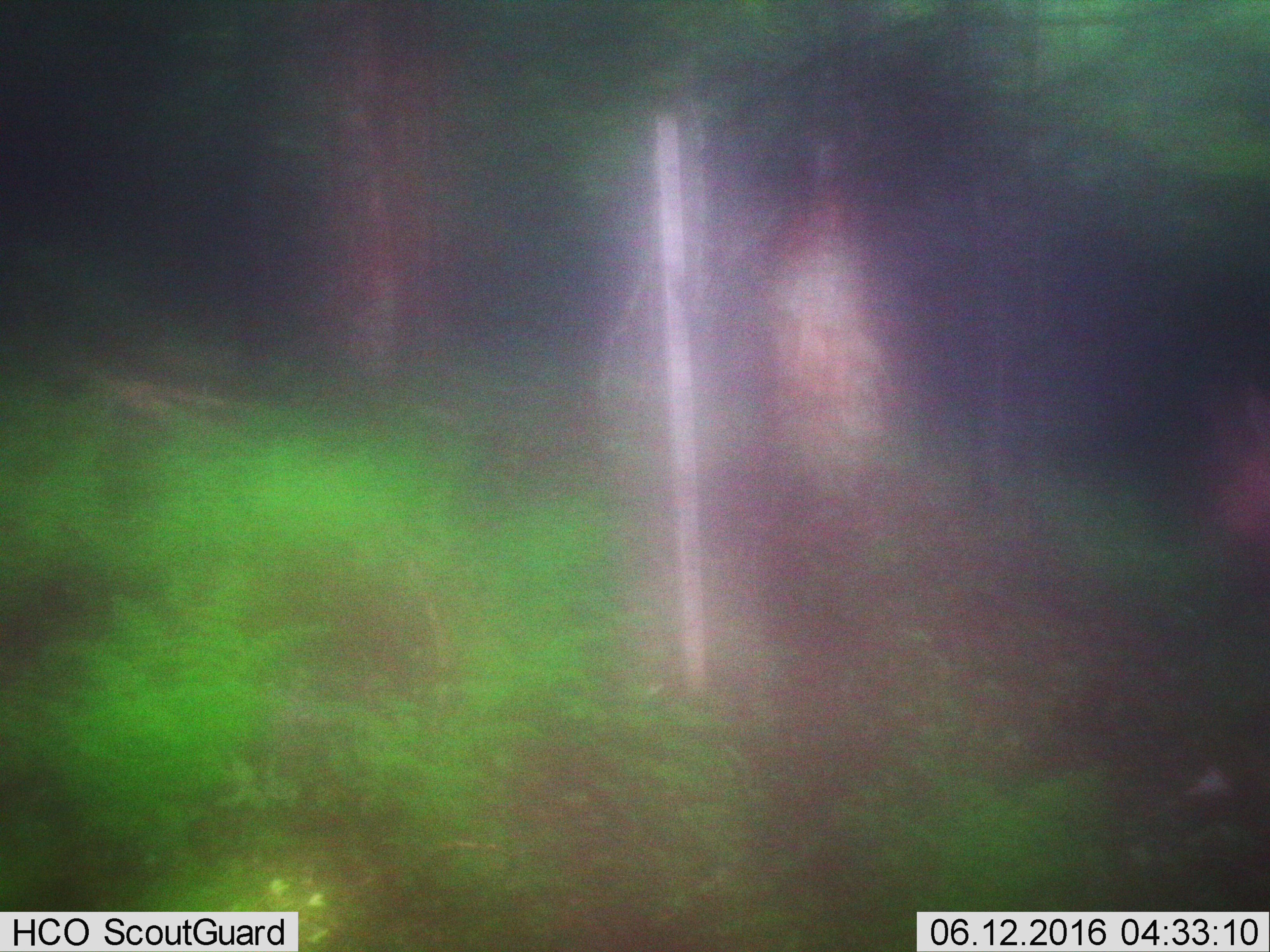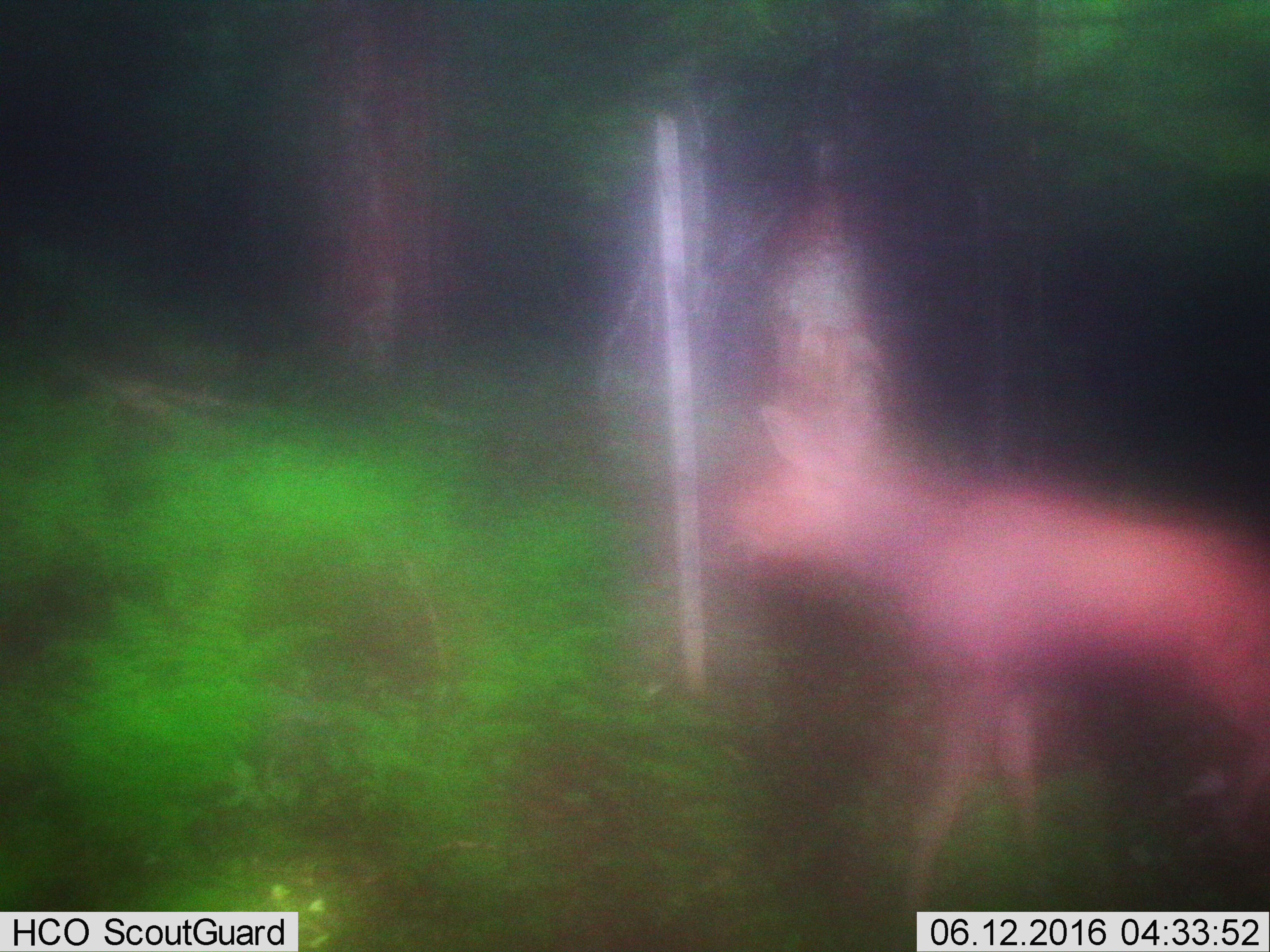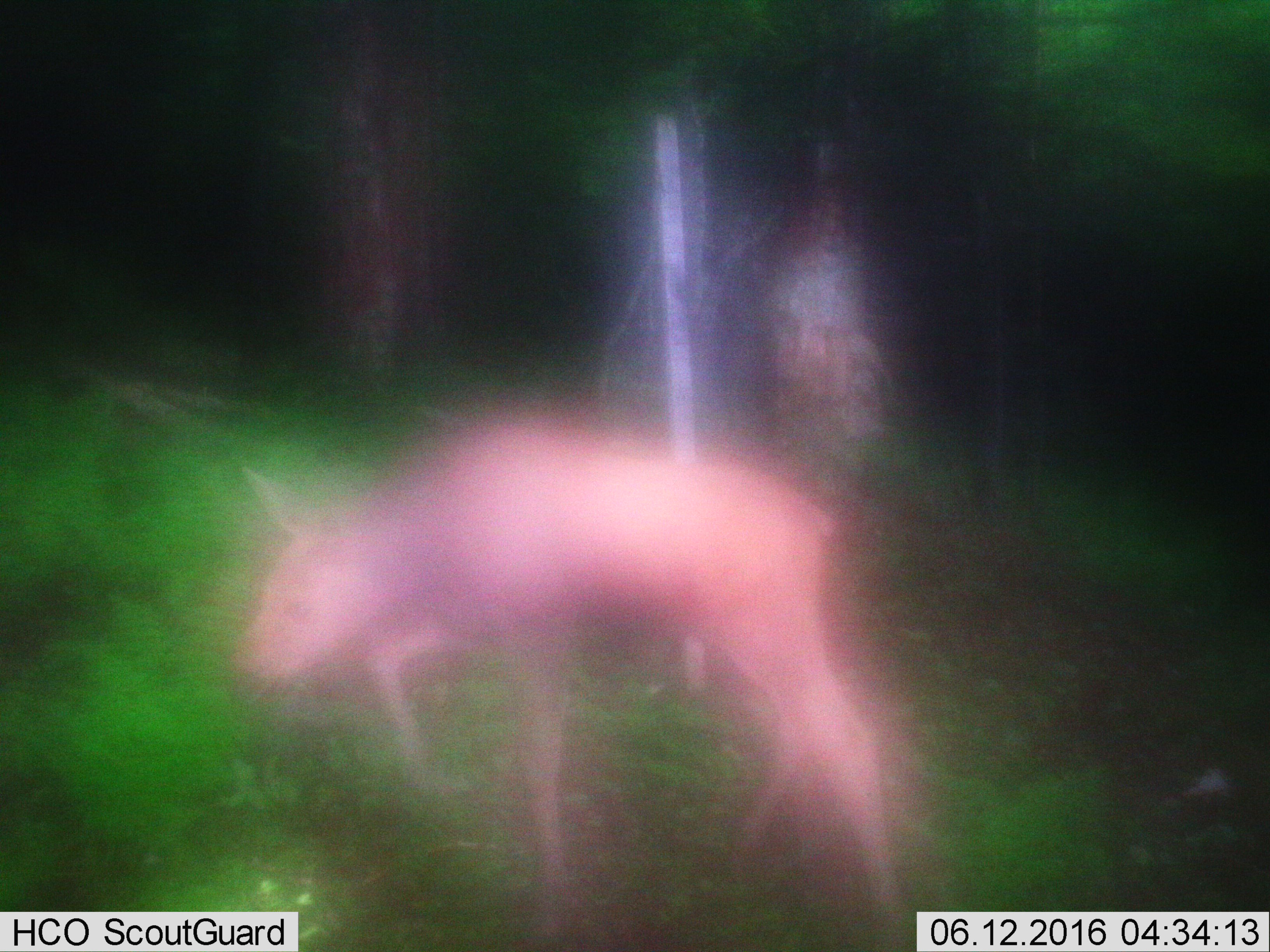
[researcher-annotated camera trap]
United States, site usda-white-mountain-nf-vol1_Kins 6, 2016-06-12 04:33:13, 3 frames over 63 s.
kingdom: Animalia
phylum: Chordata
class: Mammalia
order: Artiodactyla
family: Cervidae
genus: Alces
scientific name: Alces alces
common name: moose